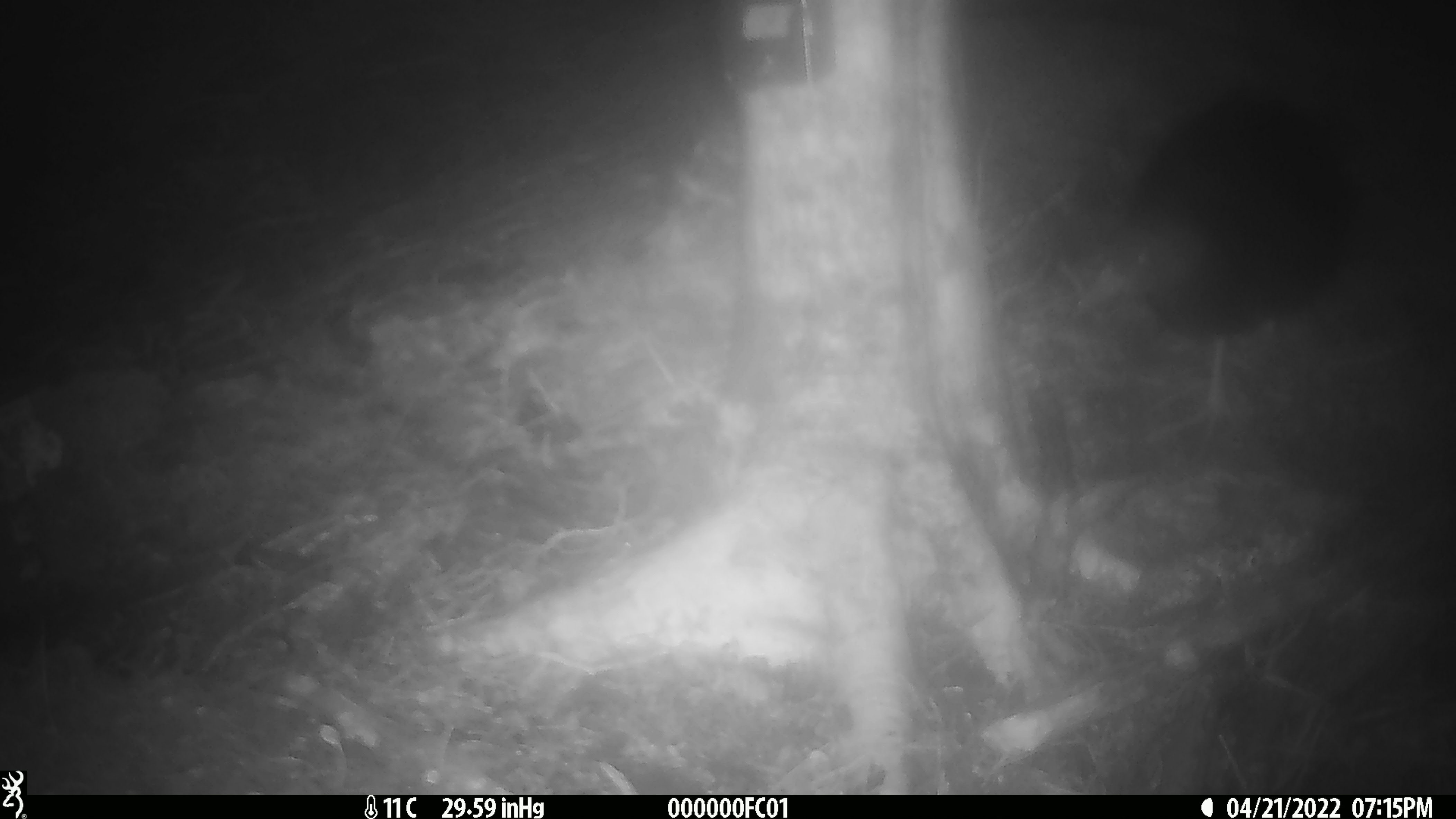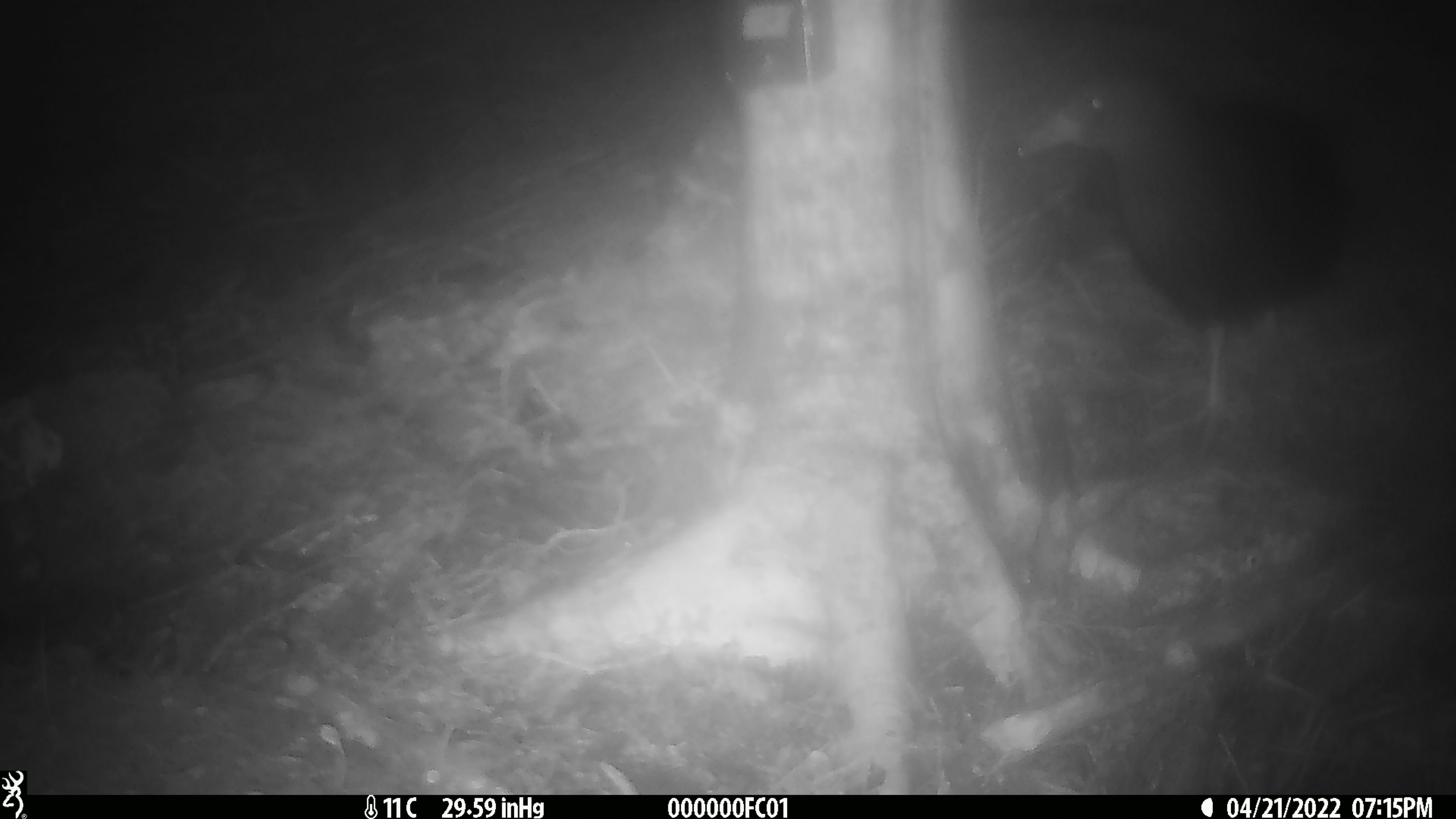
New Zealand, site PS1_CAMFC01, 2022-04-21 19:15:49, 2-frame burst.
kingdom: Animalia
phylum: Chordata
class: Aves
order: Gruiformes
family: Rallidae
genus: Gallirallus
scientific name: Gallirallus australis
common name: weka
Weka (Gallirallus australis).